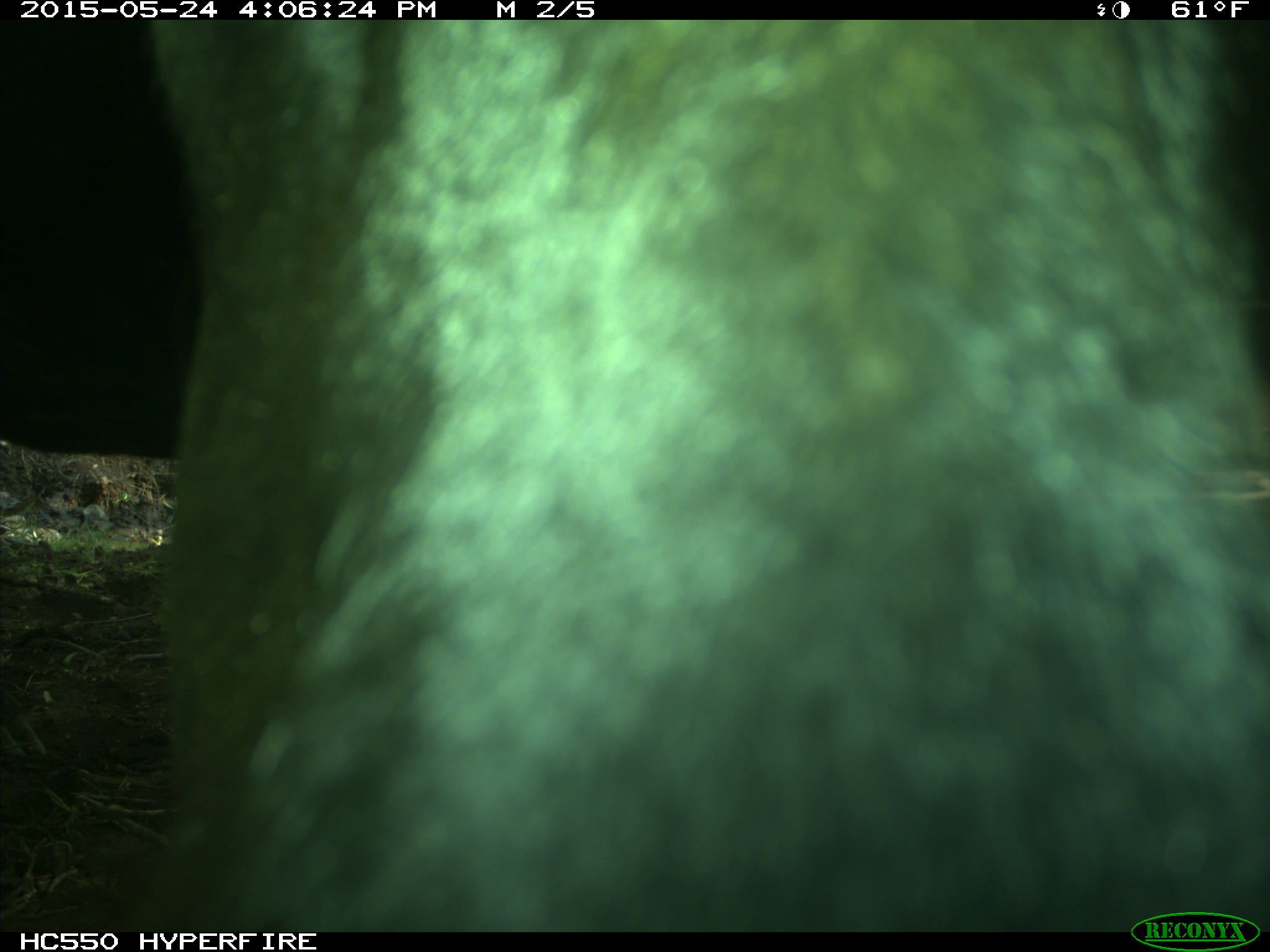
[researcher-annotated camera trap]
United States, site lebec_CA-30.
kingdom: Animalia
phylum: Chordata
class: Mammalia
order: Artiodactyla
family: Bovidae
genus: Bos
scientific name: Bos taurus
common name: domestic cow